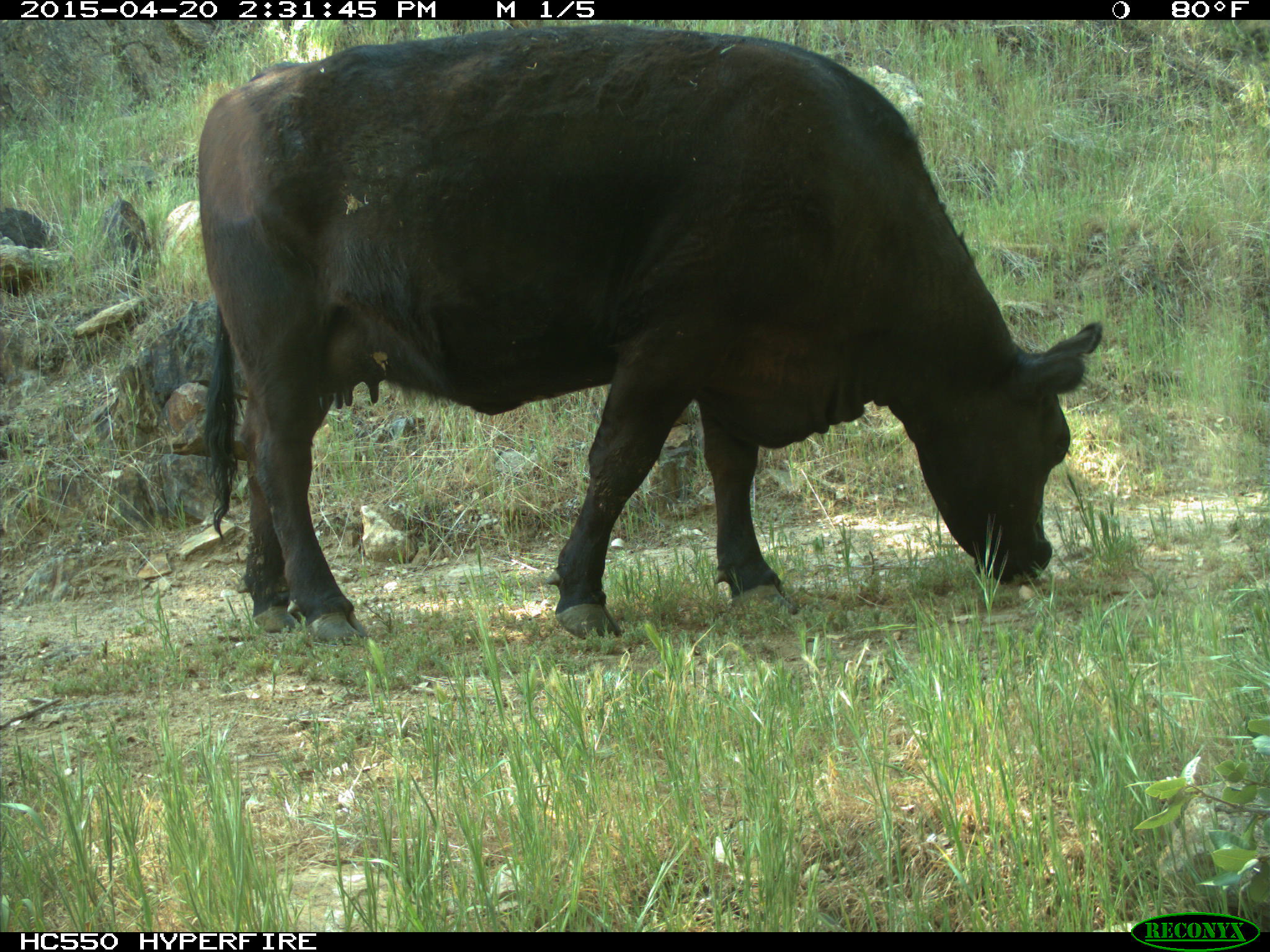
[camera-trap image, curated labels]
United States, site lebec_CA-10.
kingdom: Animalia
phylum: Chordata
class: Mammalia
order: Artiodactyla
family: Bovidae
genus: Bos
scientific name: Bos taurus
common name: domestic cow